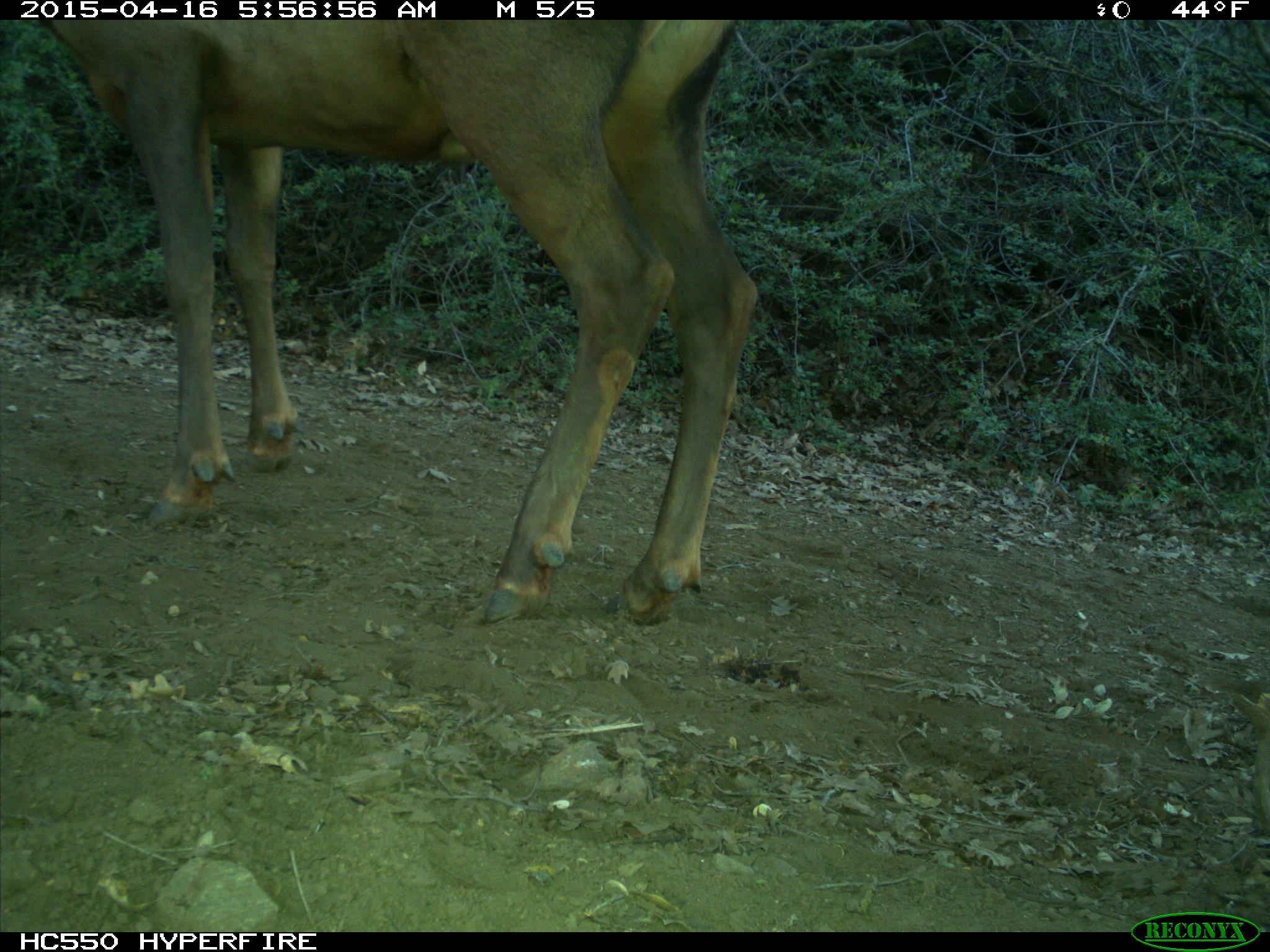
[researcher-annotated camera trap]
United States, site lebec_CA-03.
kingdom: Animalia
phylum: Chordata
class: Mammalia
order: Artiodactyla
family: Cervidae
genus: Cervus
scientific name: Cervus canadensis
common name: elk